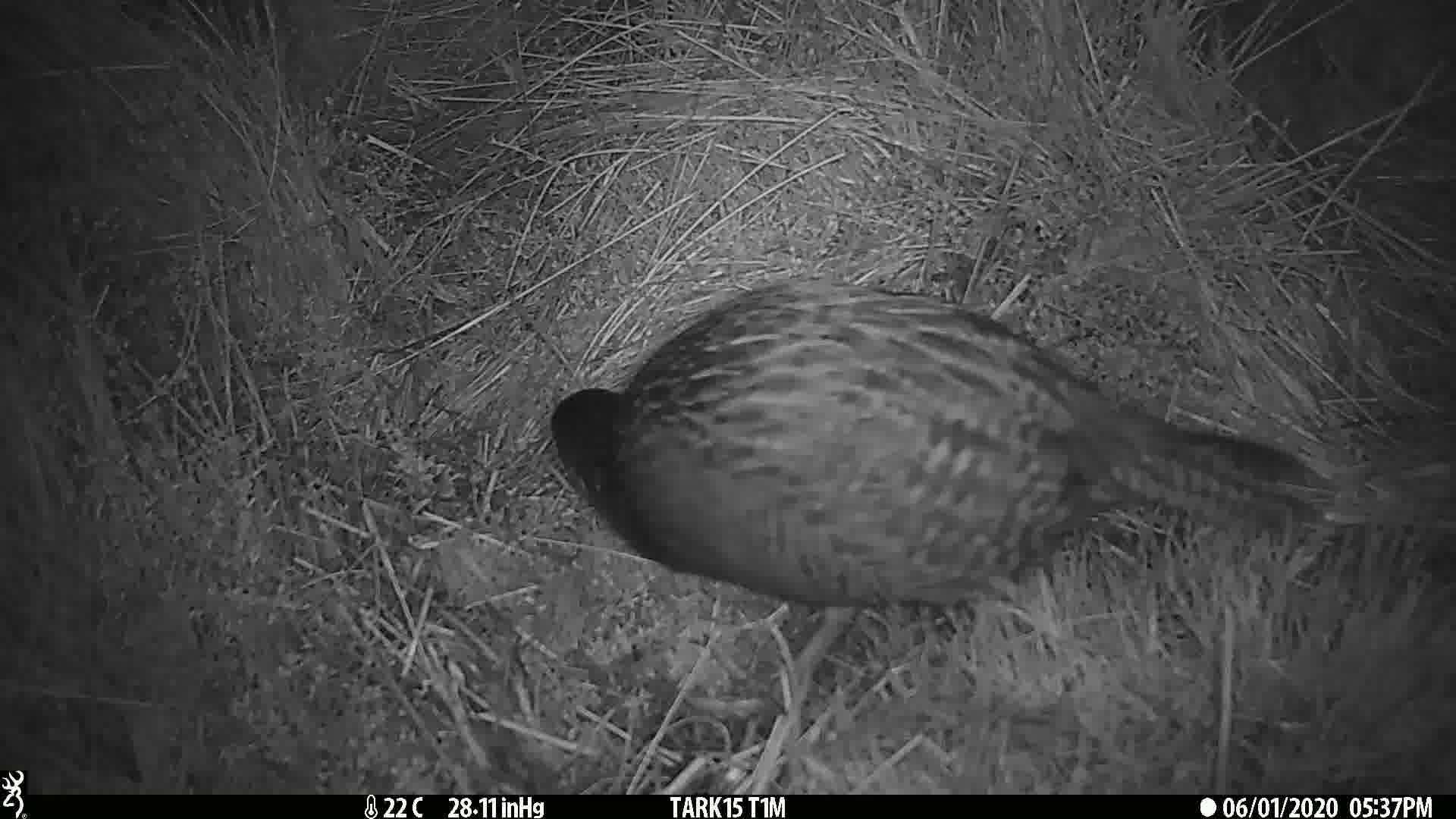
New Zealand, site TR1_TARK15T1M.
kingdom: Animalia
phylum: Chordata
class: Aves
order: Gruiformes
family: Rallidae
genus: Gallirallus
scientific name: Gallirallus australis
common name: weka